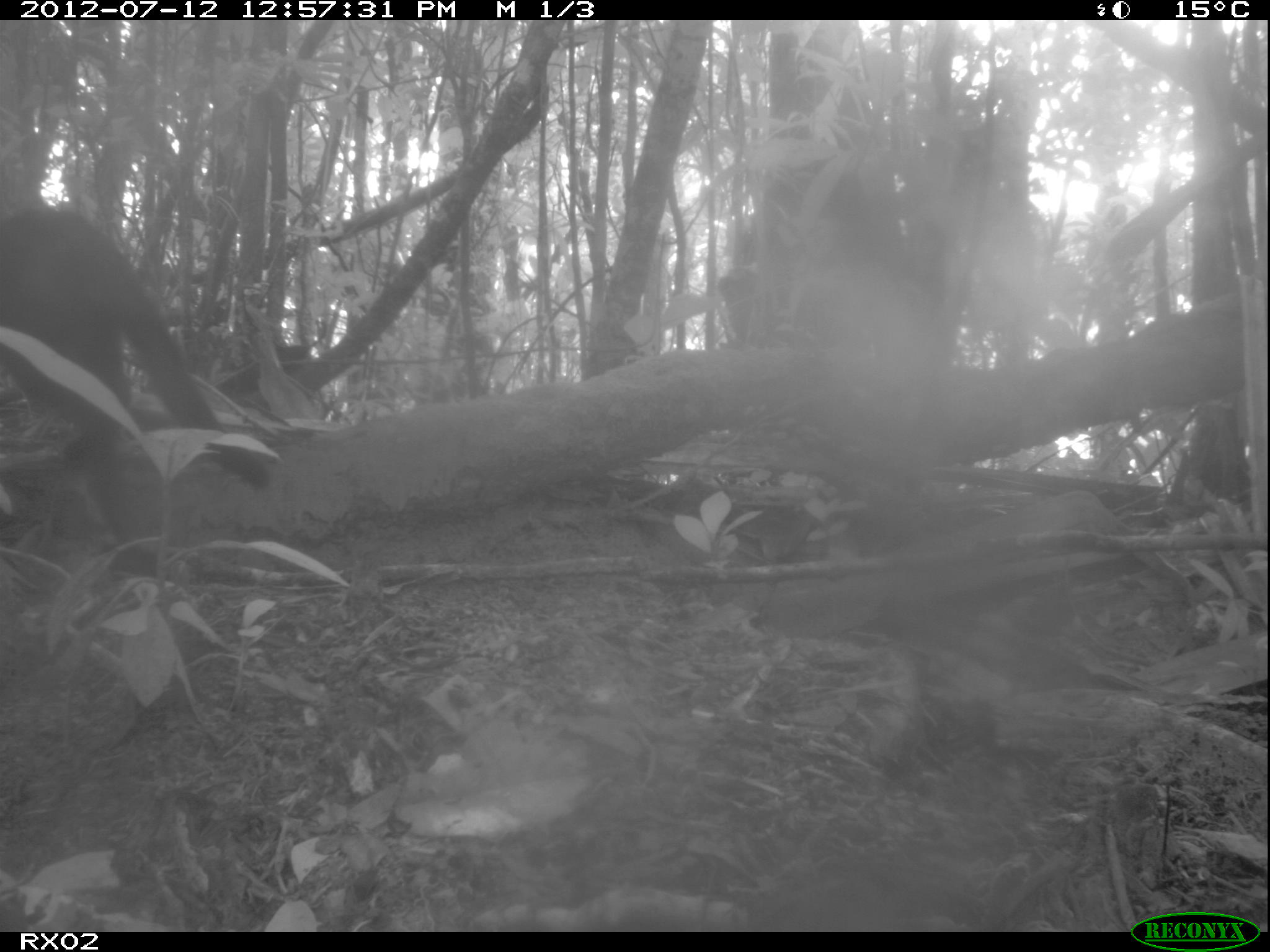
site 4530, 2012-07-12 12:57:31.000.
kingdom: Animalia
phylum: Chordata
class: Mammalia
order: Carnivora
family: Felidae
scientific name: Felidae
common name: felids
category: felis sp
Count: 1.